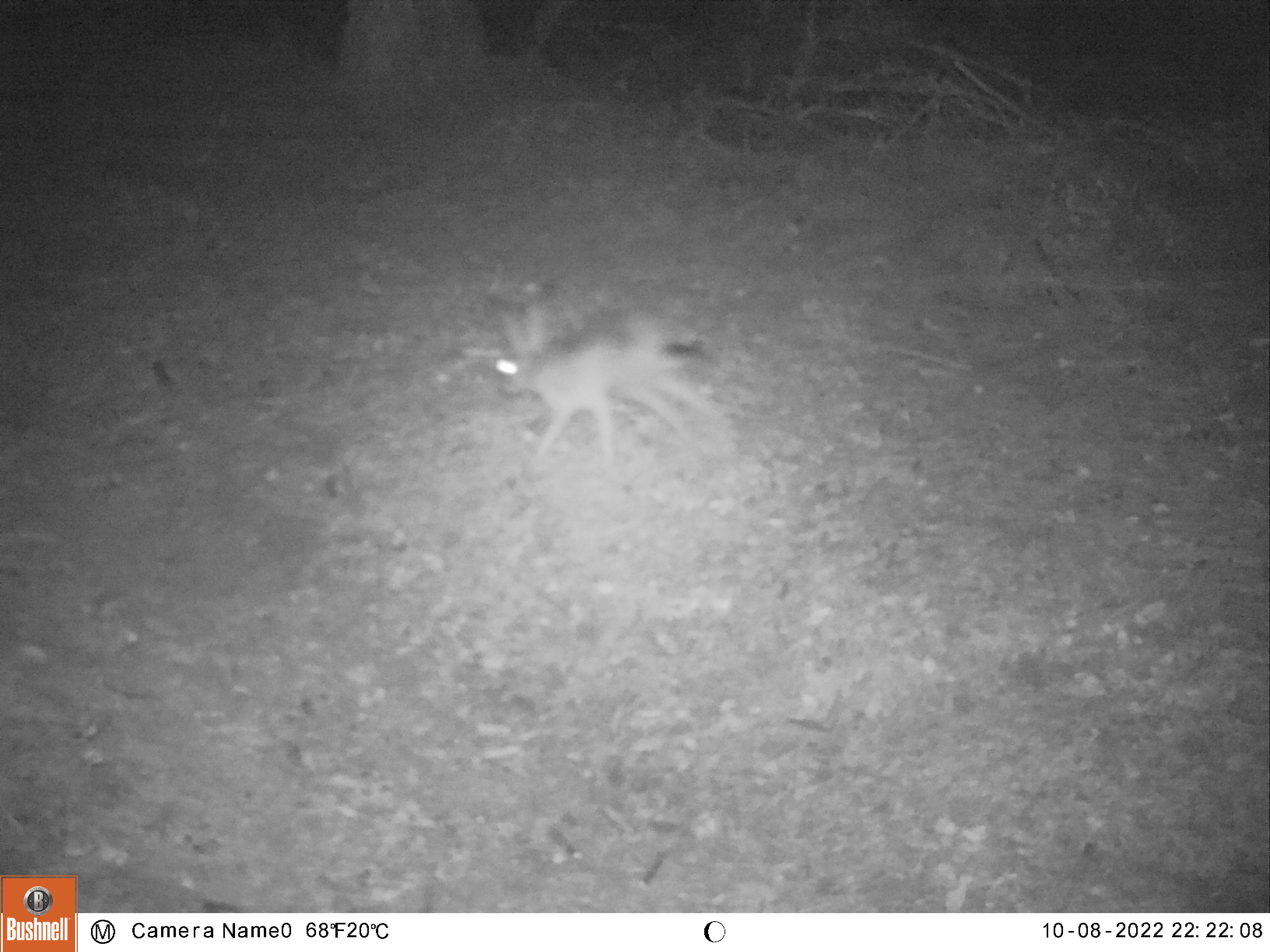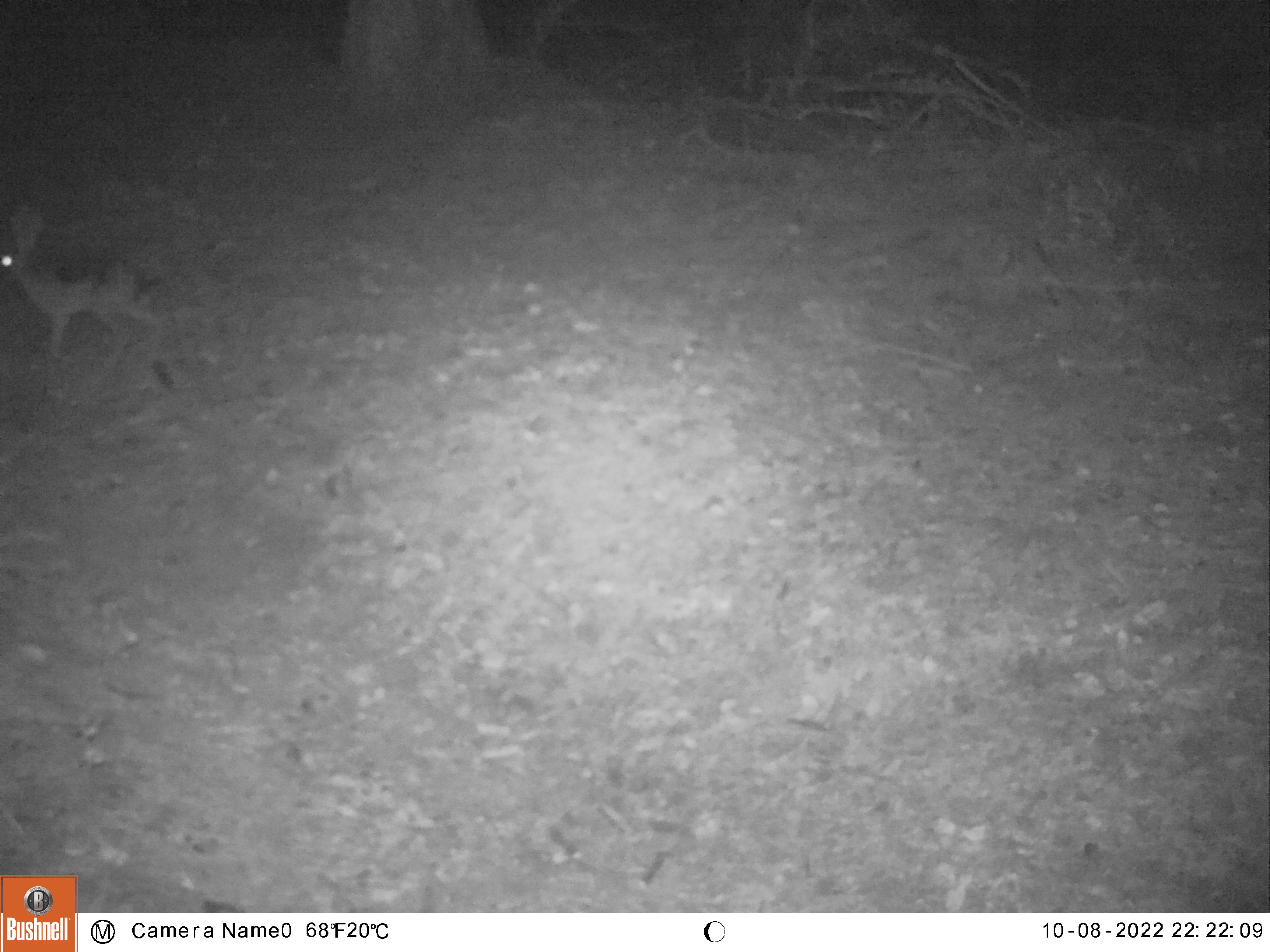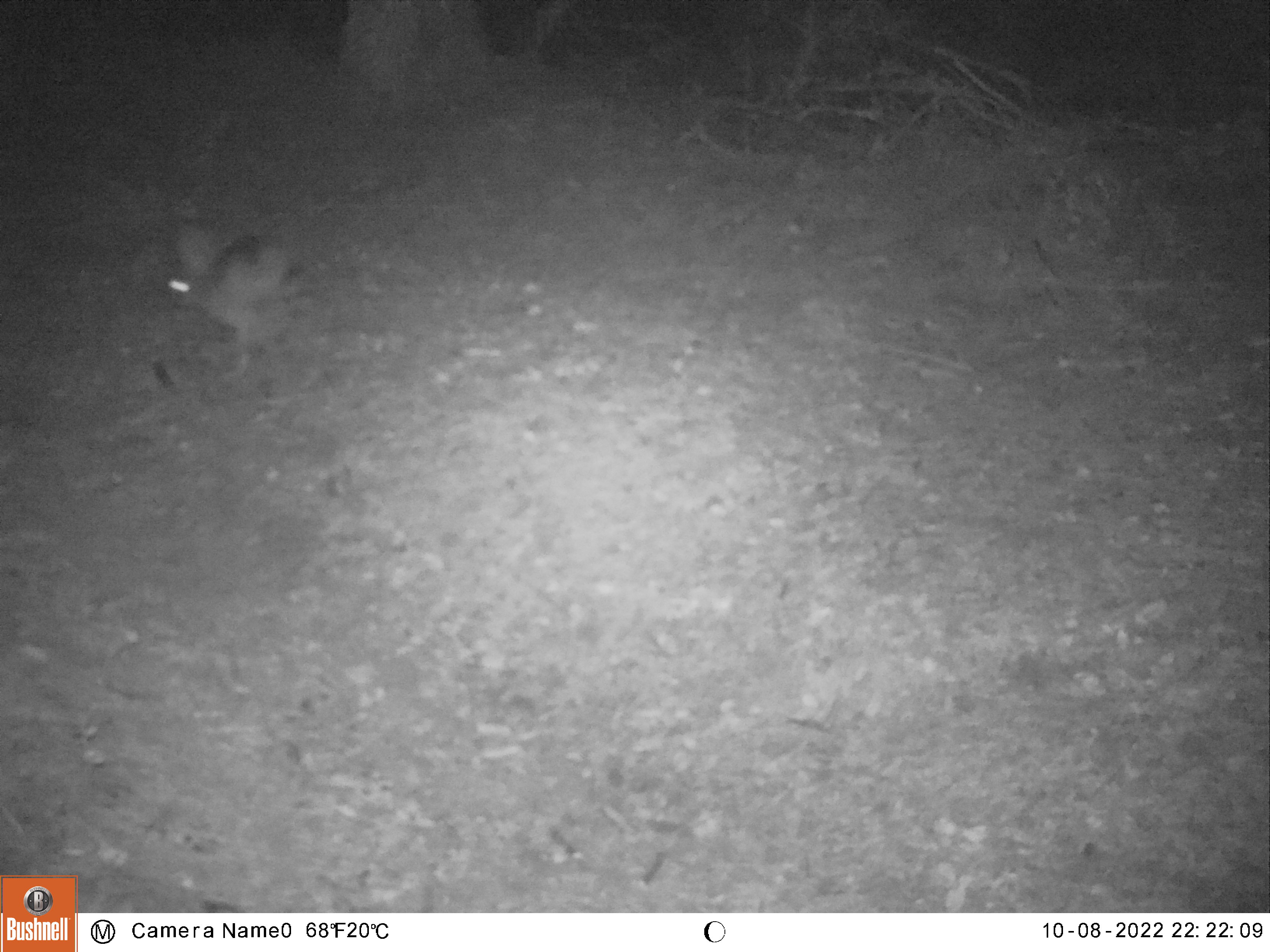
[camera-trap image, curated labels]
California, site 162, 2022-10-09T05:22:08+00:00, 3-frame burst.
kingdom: Animalia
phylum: Chordata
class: Mammalia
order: Lagomorpha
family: Leporidae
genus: Lepus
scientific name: Lepus californicus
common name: black-tailed jackrabbit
Black-tailed jackrabbit (Lepus californicus).